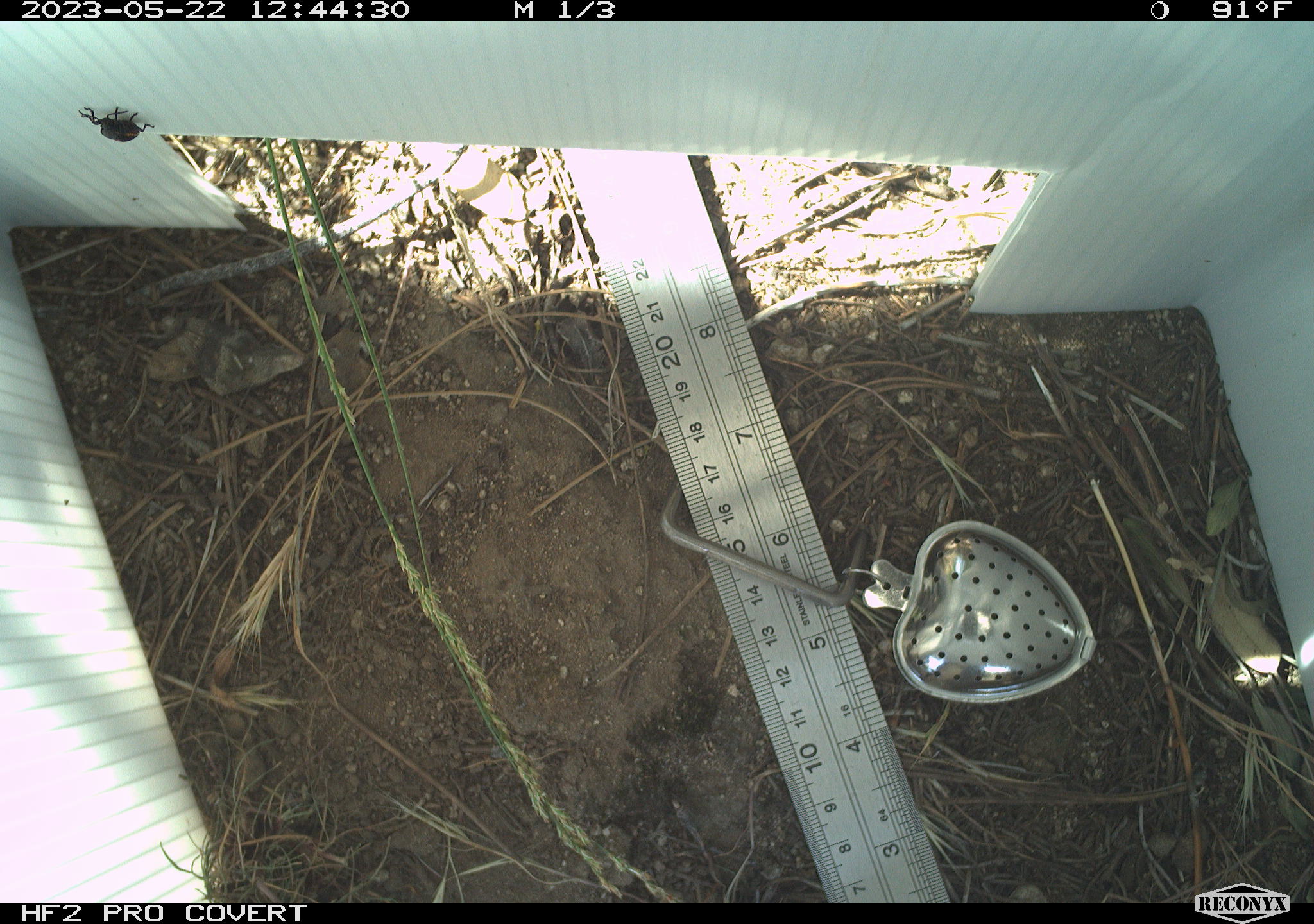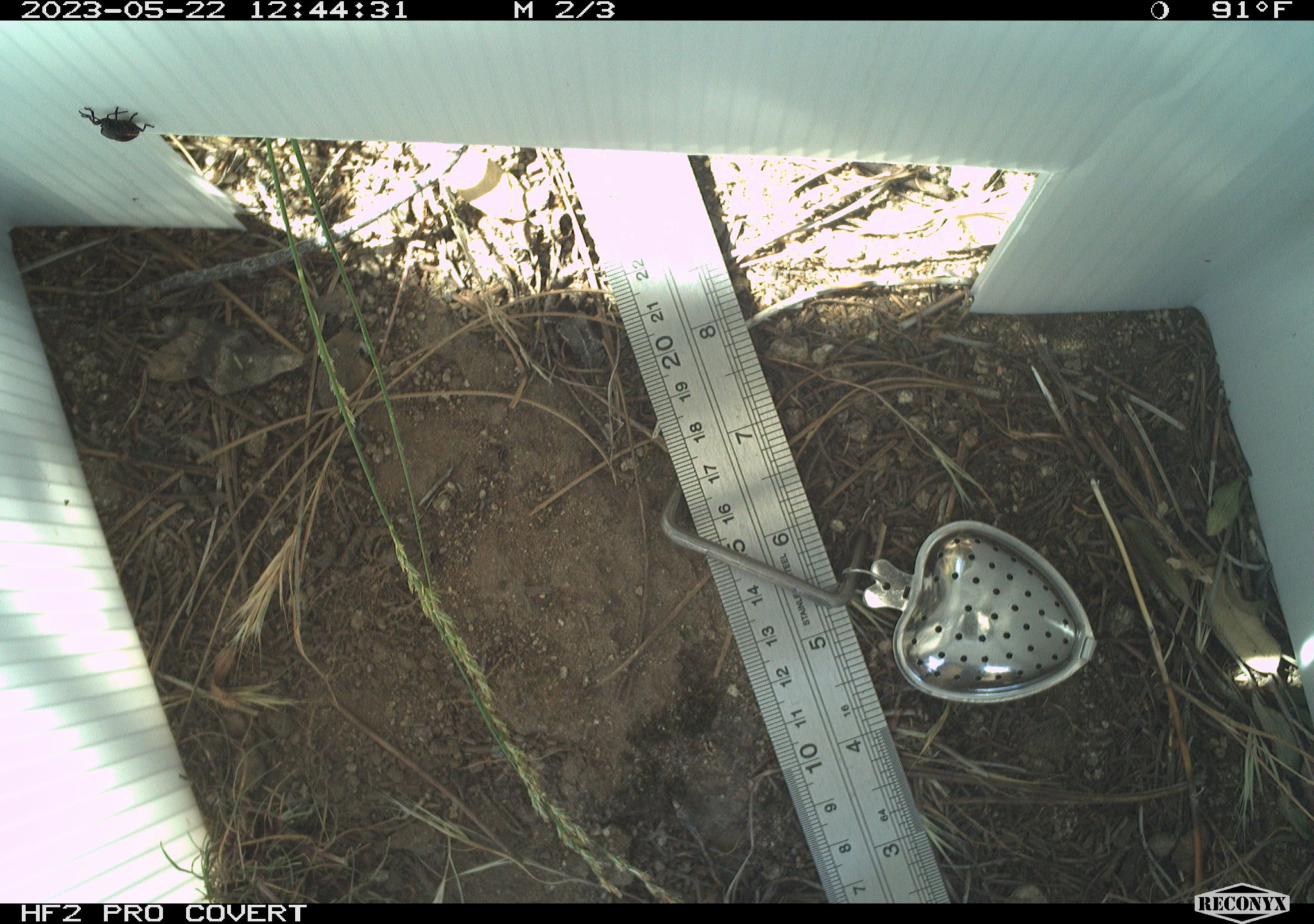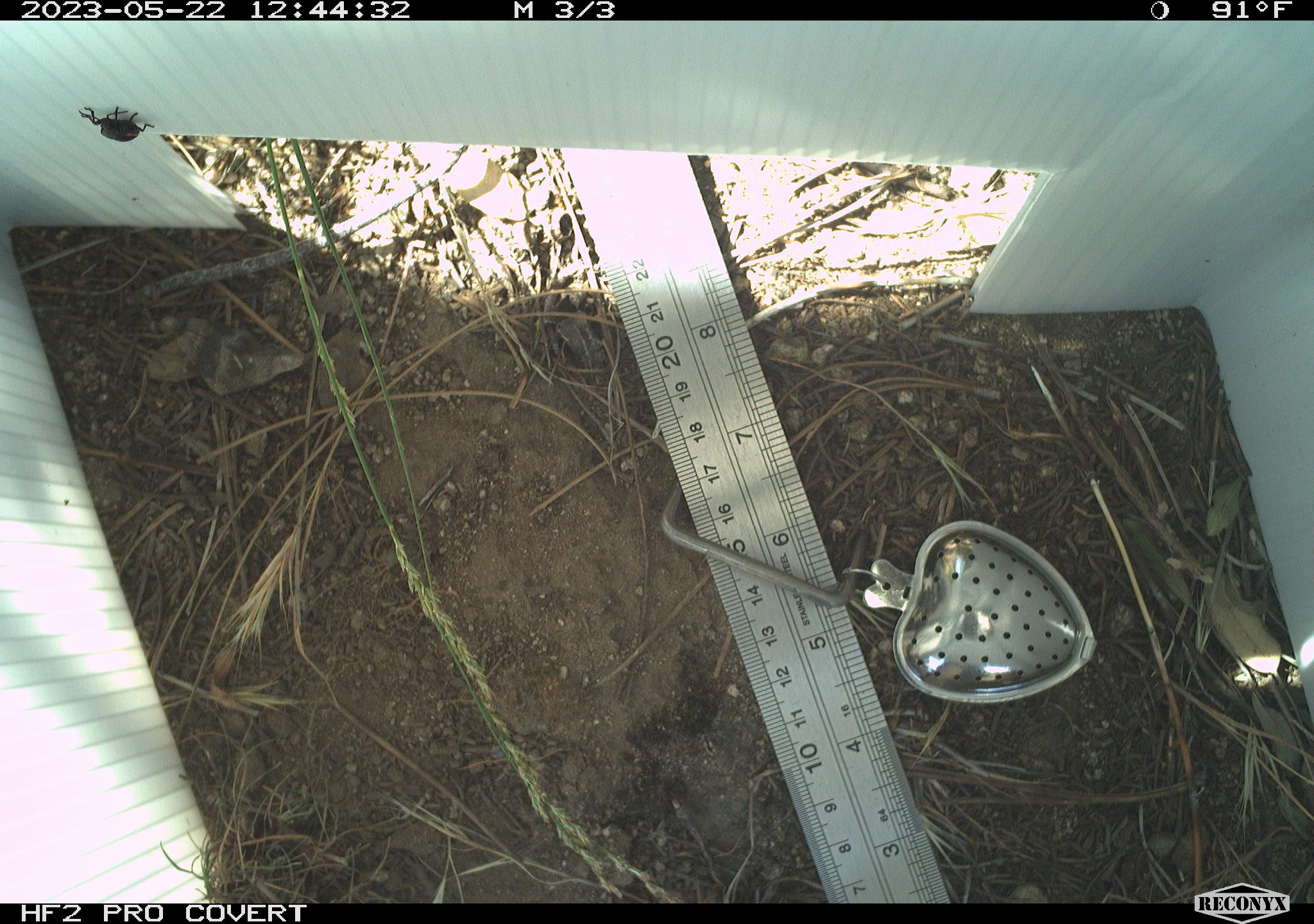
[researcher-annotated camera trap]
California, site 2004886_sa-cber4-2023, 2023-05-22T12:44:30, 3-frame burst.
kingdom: Animalia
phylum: Arthropoda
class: Insecta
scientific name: Insecta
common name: insect